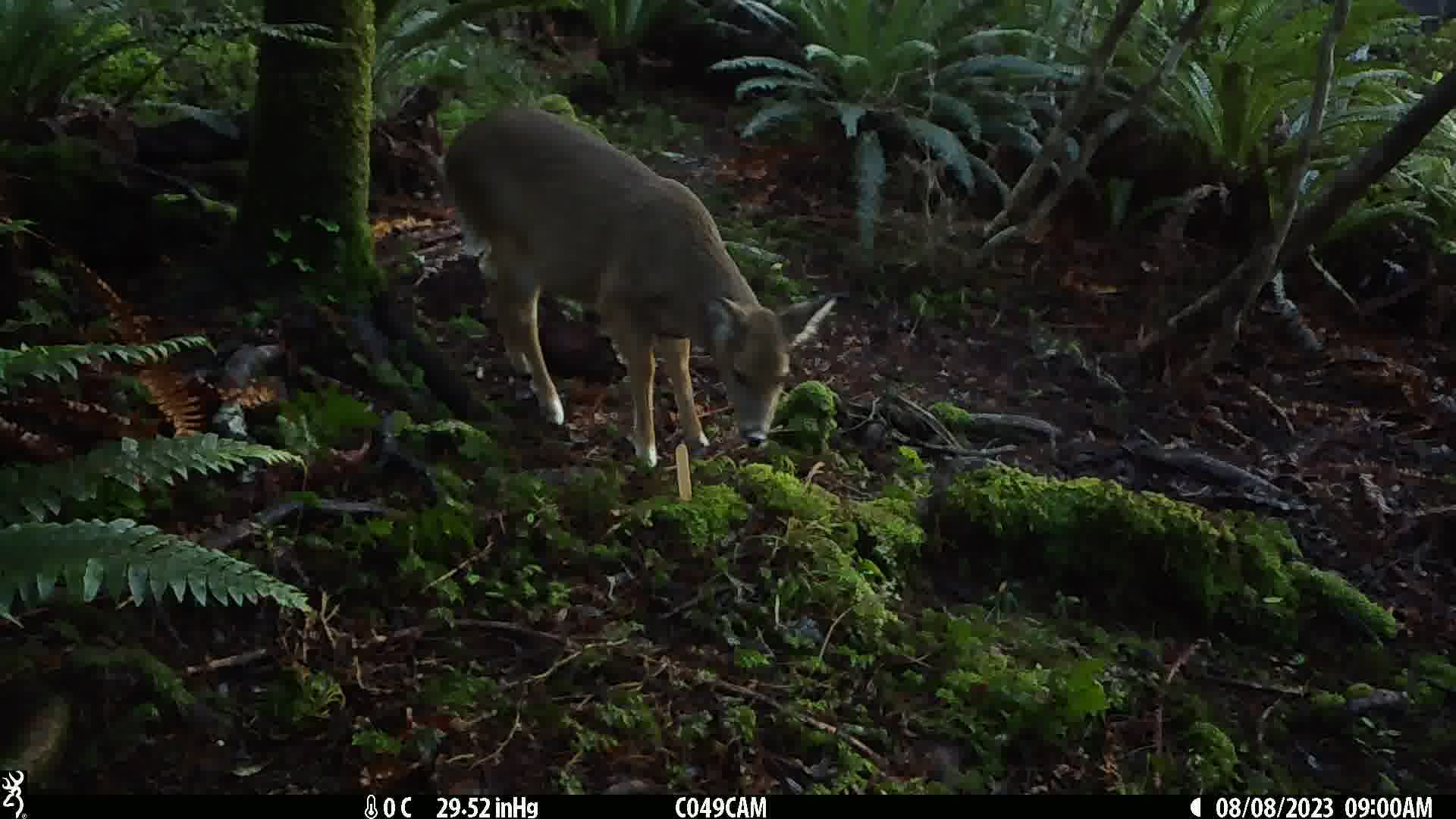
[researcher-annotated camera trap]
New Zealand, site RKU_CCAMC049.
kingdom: Animalia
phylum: Chordata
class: Mammalia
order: Artiodactyla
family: Cervidae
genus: Odocoileus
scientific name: Odocoileus virginianus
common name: white-tailed deer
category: white tailed deer